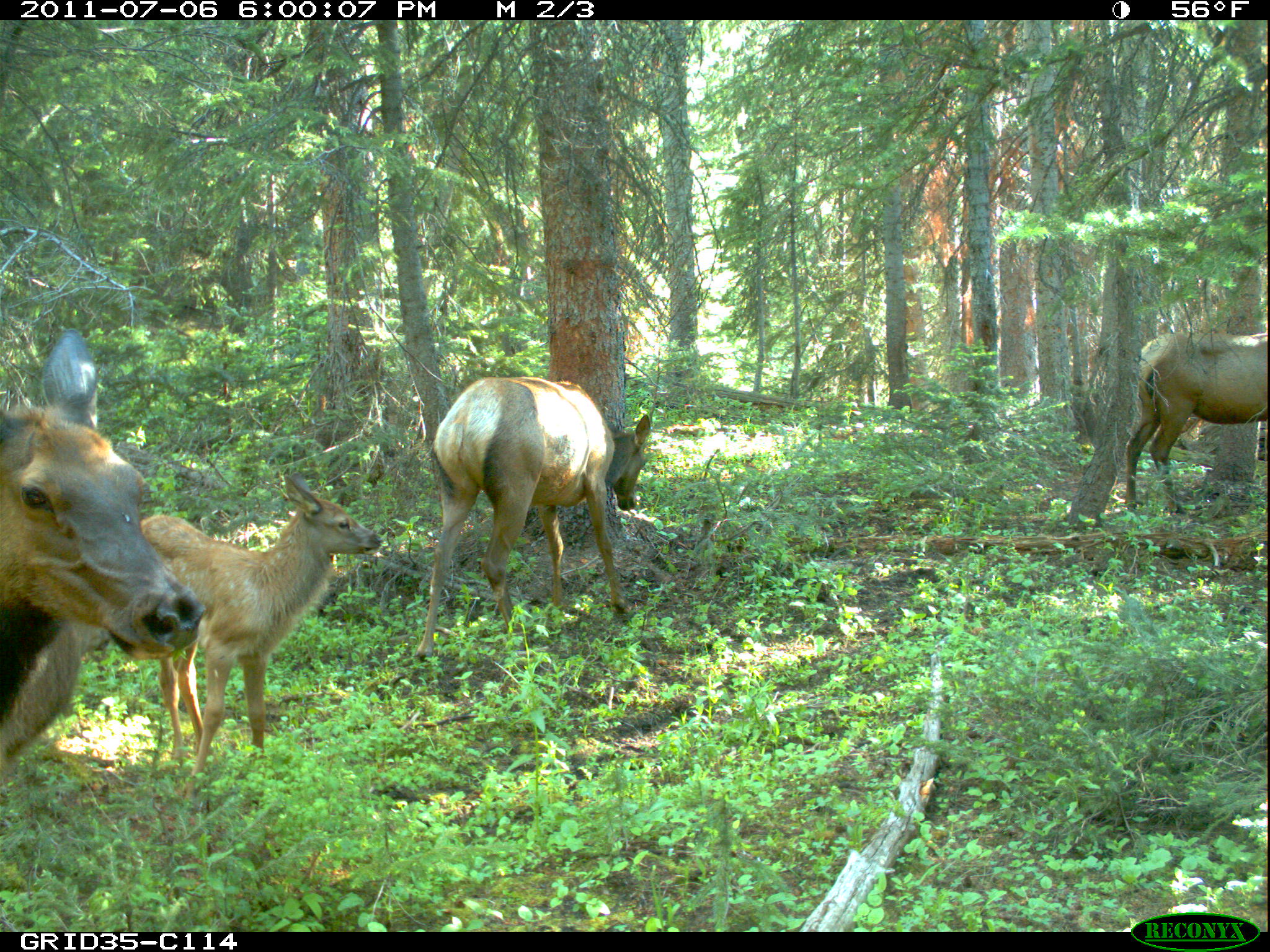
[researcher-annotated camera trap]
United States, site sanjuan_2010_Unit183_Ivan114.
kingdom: Animalia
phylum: Chordata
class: Mammalia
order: Artiodactyla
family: Cervidae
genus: Cervus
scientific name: Cervus elaphus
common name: red deer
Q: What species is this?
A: Cervus elaphus (red deer).